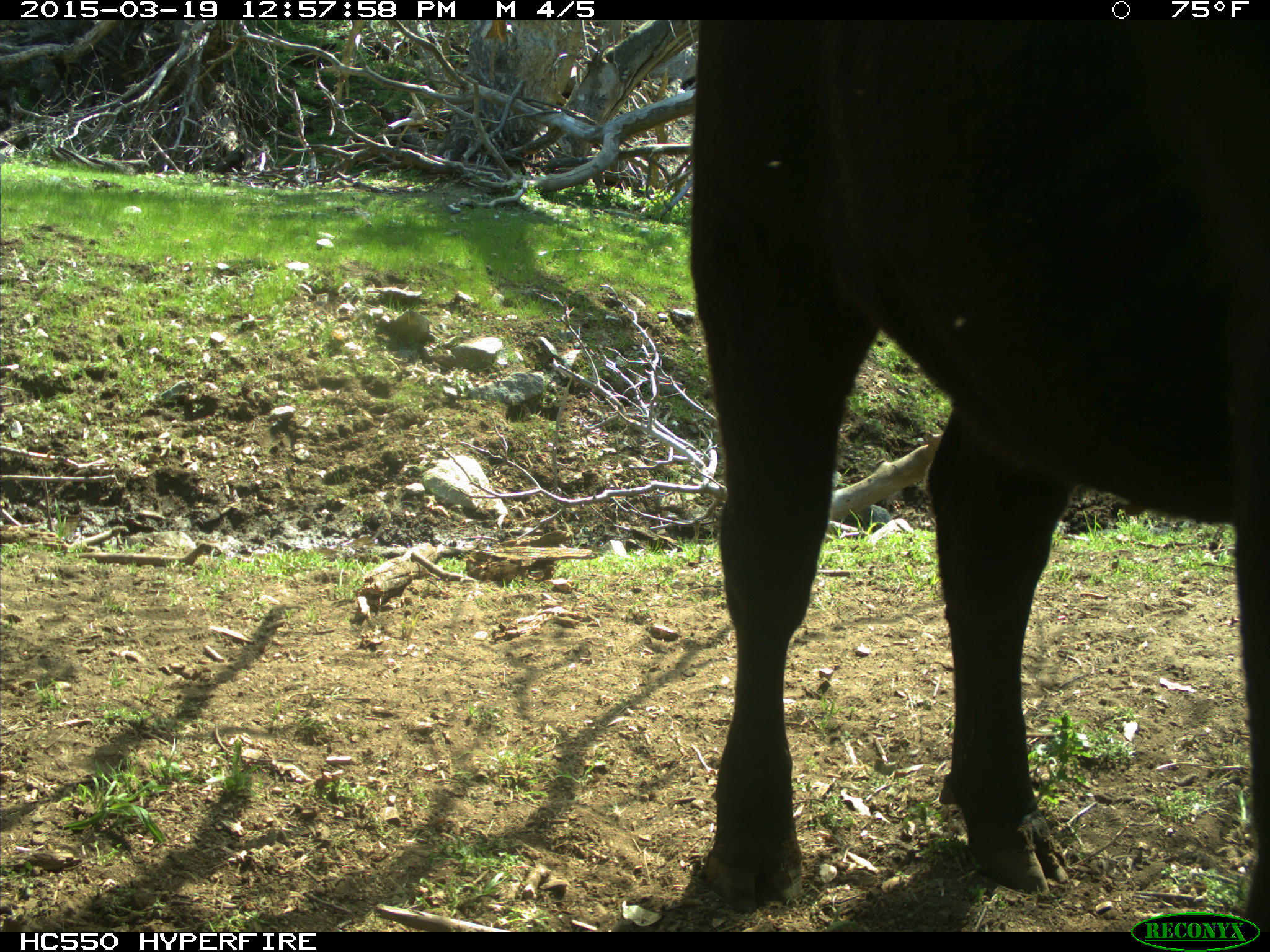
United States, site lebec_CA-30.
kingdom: Animalia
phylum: Chordata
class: Mammalia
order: Artiodactyla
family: Bovidae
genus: Bos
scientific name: Bos taurus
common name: domestic cow